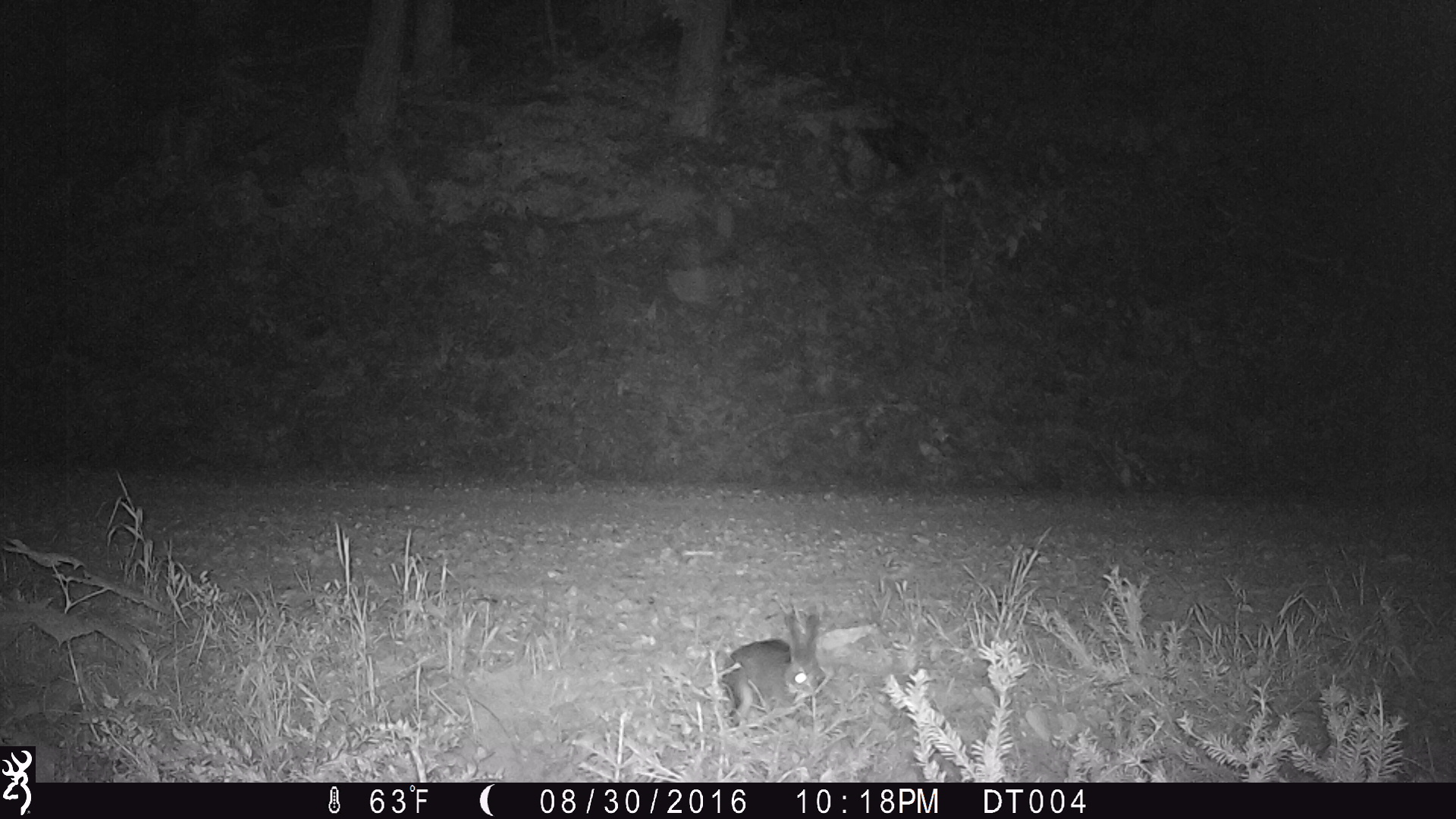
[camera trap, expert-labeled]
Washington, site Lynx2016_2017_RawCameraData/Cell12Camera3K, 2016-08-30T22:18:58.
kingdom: Animalia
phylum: Chordata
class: Mammalia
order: Lagomorpha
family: Leporidae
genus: Lepus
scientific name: Lepus americanus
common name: snowshoe hare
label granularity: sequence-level